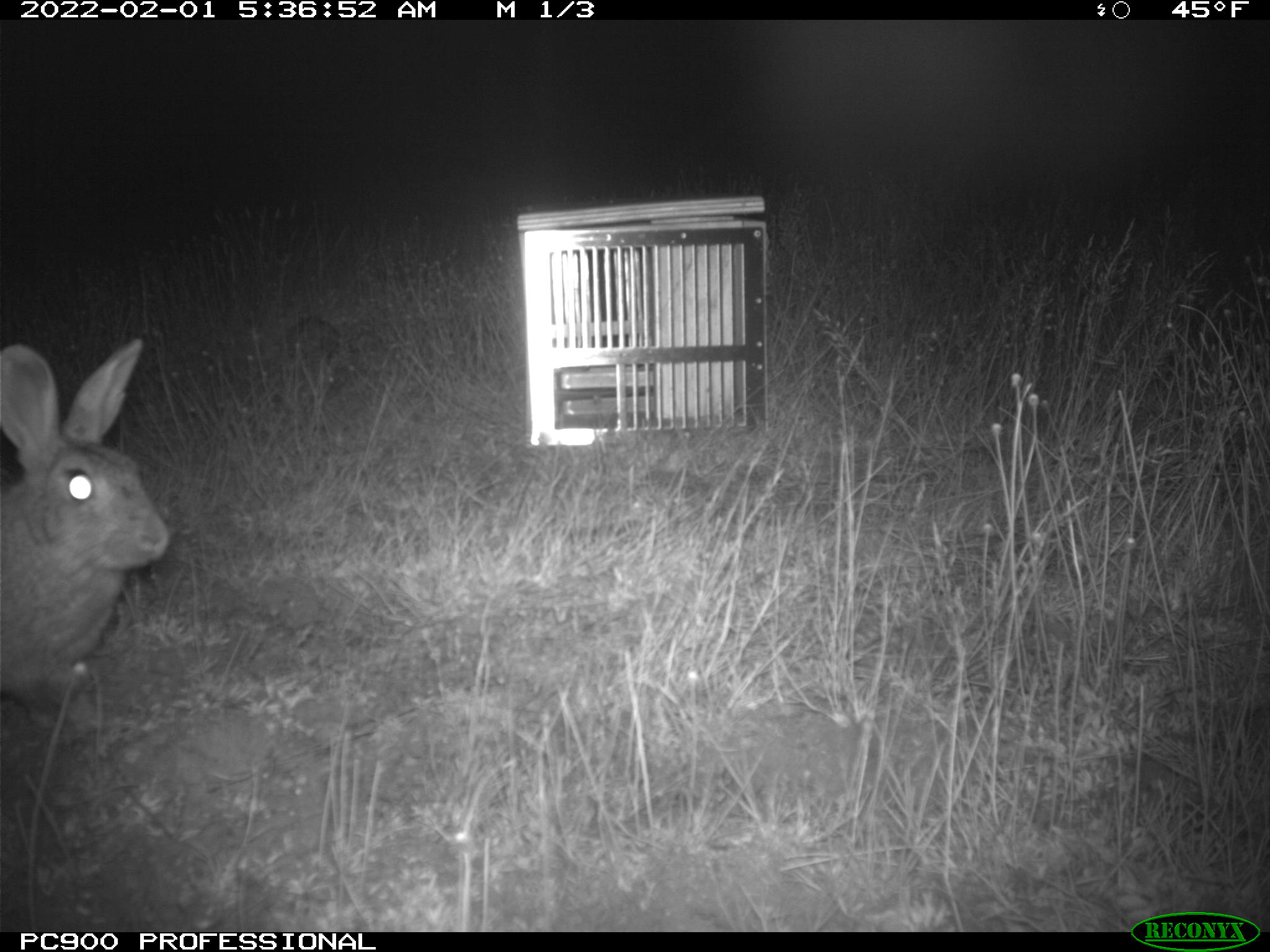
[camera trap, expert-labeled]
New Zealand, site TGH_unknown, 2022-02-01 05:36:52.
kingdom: Animalia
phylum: Chordata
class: Mammalia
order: Lagomorpha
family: Leporidae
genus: Oryctolagus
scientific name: Oryctolagus cuniculus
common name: european rabbit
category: rabbit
Rabbit (european rabbit) (Oryctolagus cuniculus).